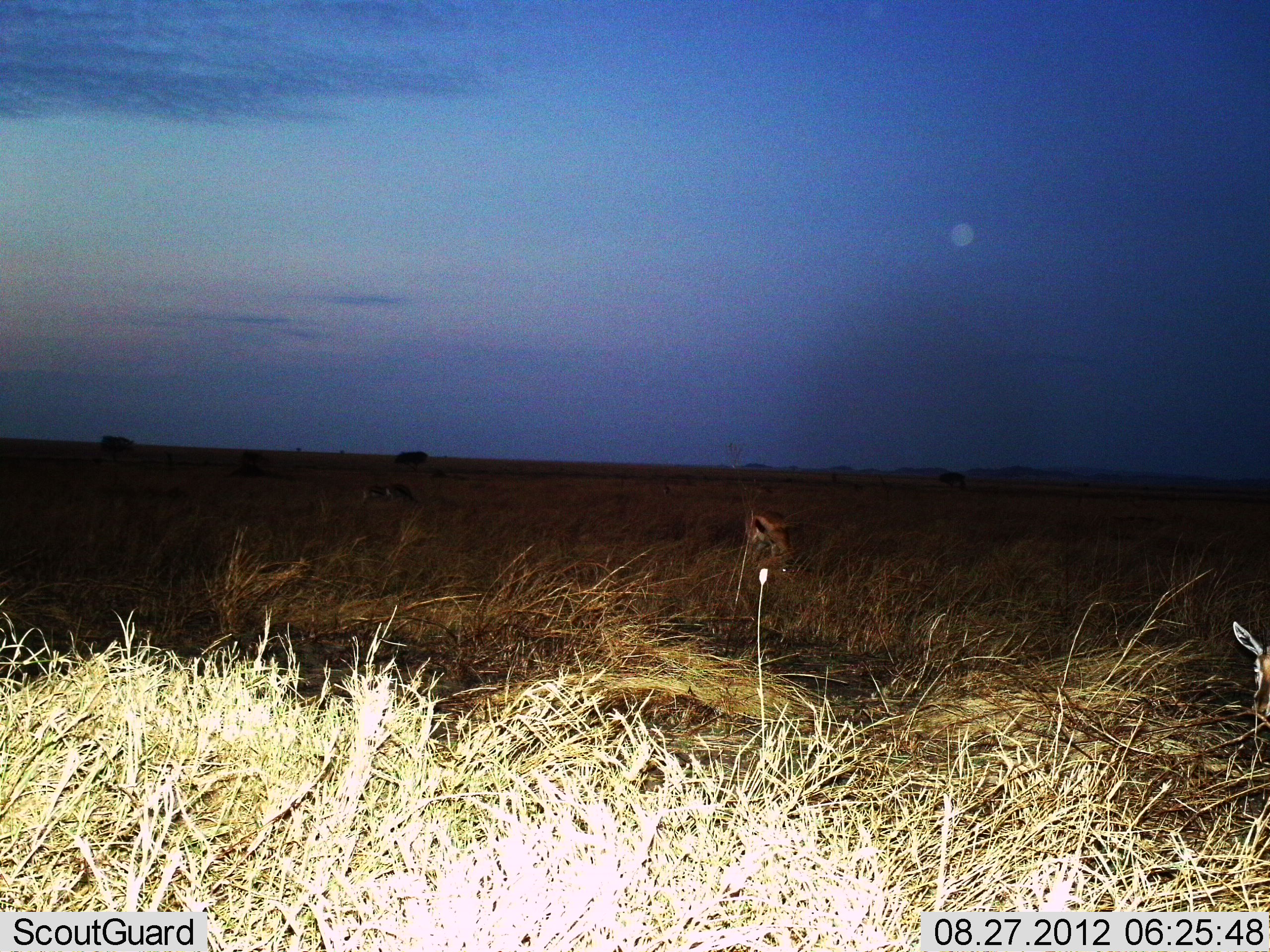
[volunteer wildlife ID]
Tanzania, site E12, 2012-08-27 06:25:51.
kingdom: Animalia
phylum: Chordata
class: Mammalia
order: Artiodactyla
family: Bovidae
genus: Eudorcas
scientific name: Eudorcas thomsonii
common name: thomson's gazelle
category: gazellethomsons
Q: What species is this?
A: Gazellethomsons (thomson's gazelle) (Eudorcas thomsonii).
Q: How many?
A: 3.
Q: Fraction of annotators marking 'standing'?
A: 30%.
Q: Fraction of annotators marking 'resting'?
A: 0%.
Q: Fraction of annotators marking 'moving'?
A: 0%.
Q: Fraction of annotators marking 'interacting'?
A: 0%.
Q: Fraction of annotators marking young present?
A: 0%.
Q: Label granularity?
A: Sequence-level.